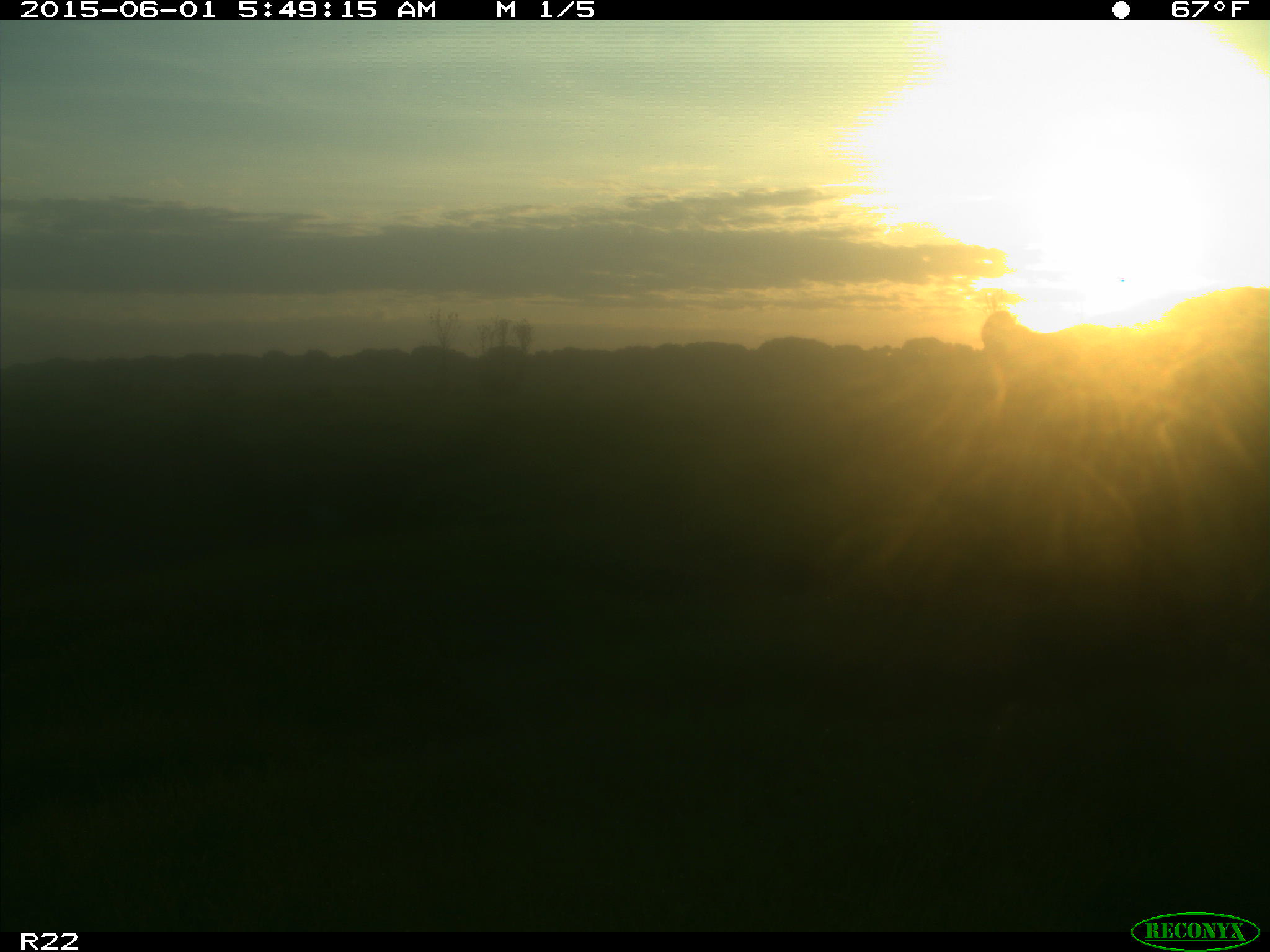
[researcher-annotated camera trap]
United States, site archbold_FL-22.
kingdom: Animalia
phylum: Chordata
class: Mammalia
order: Artiodactyla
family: Bovidae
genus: Bos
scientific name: Bos taurus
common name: domestic cow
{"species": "Bos taurus (domestic cow)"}